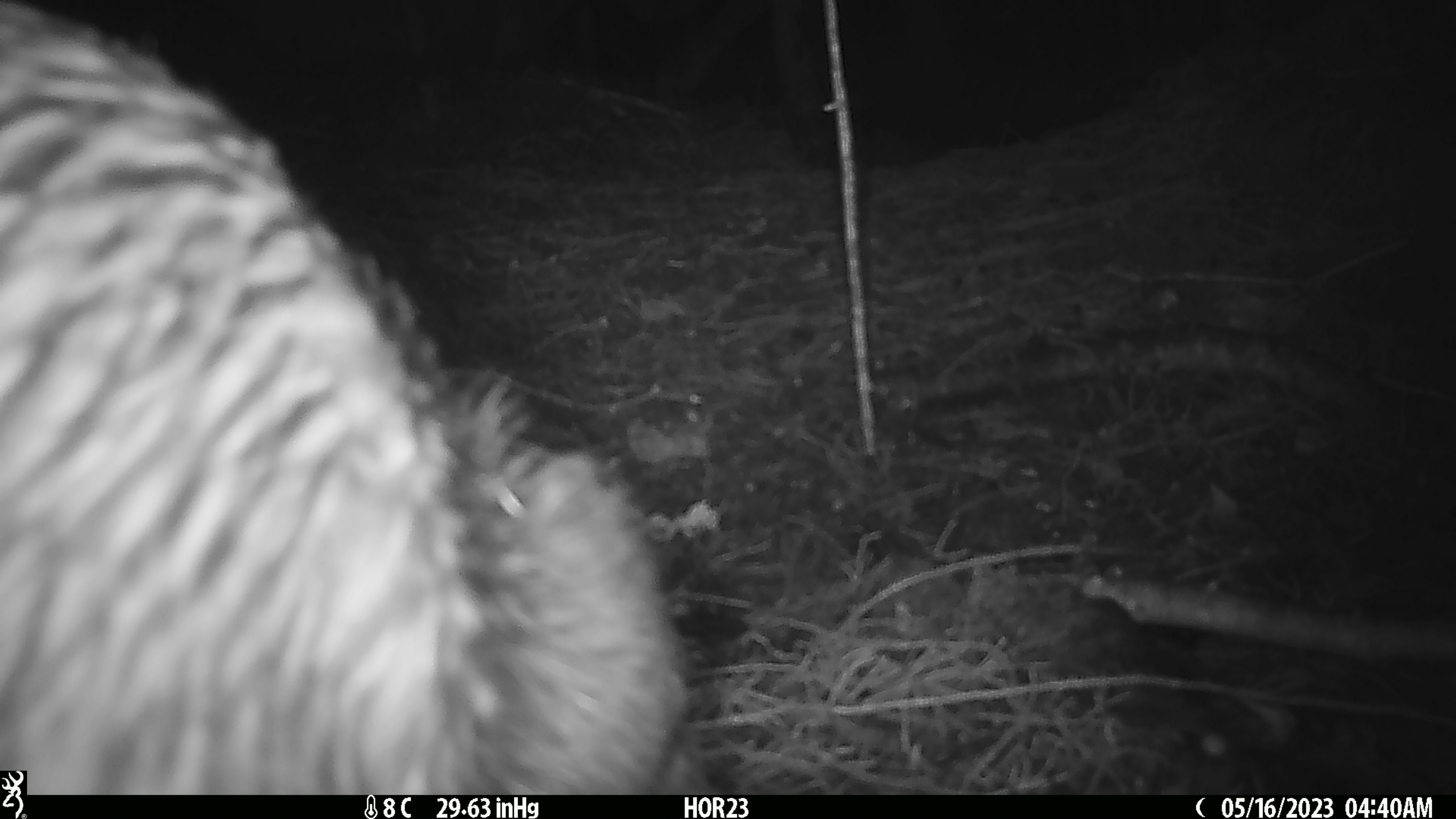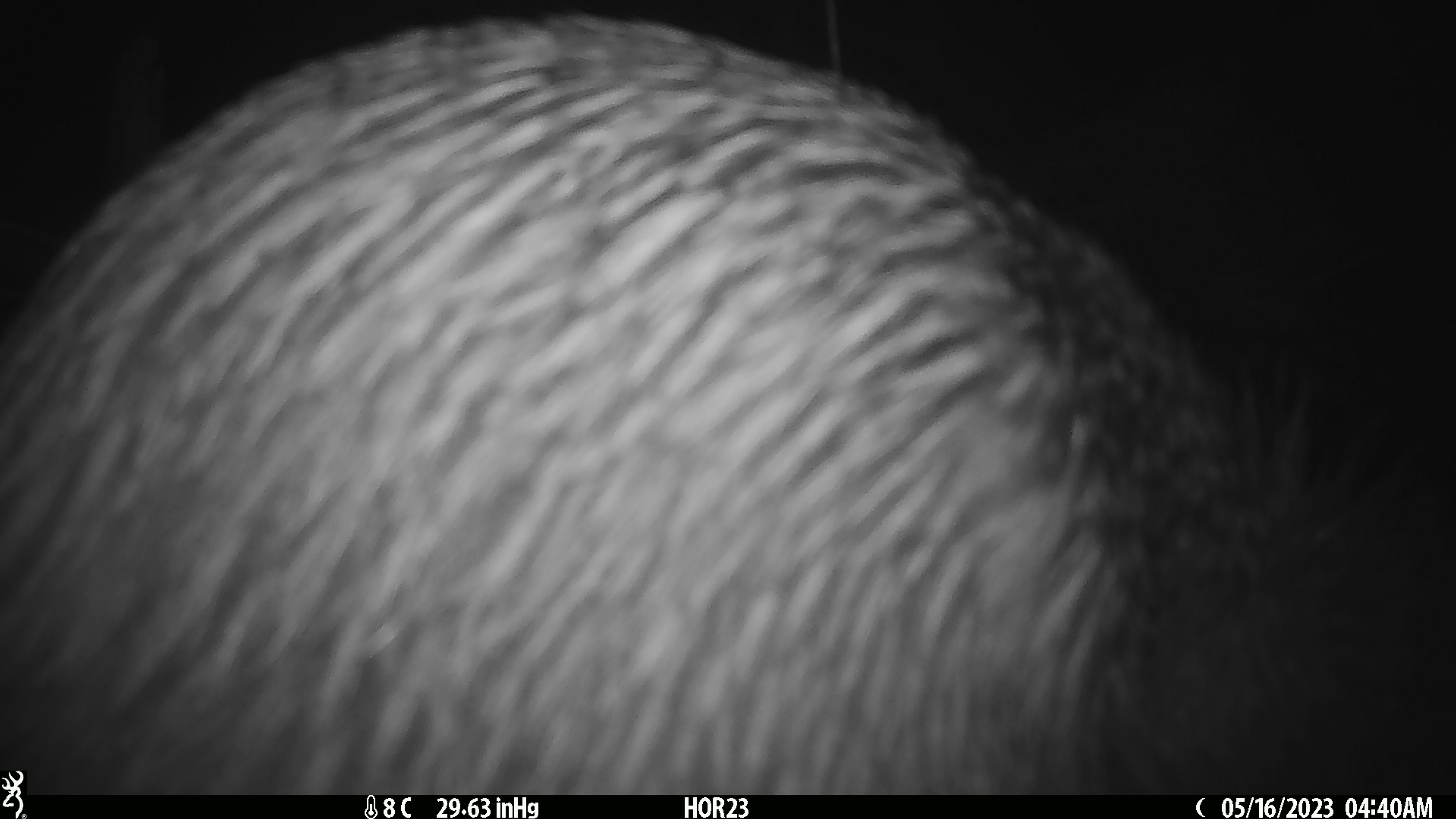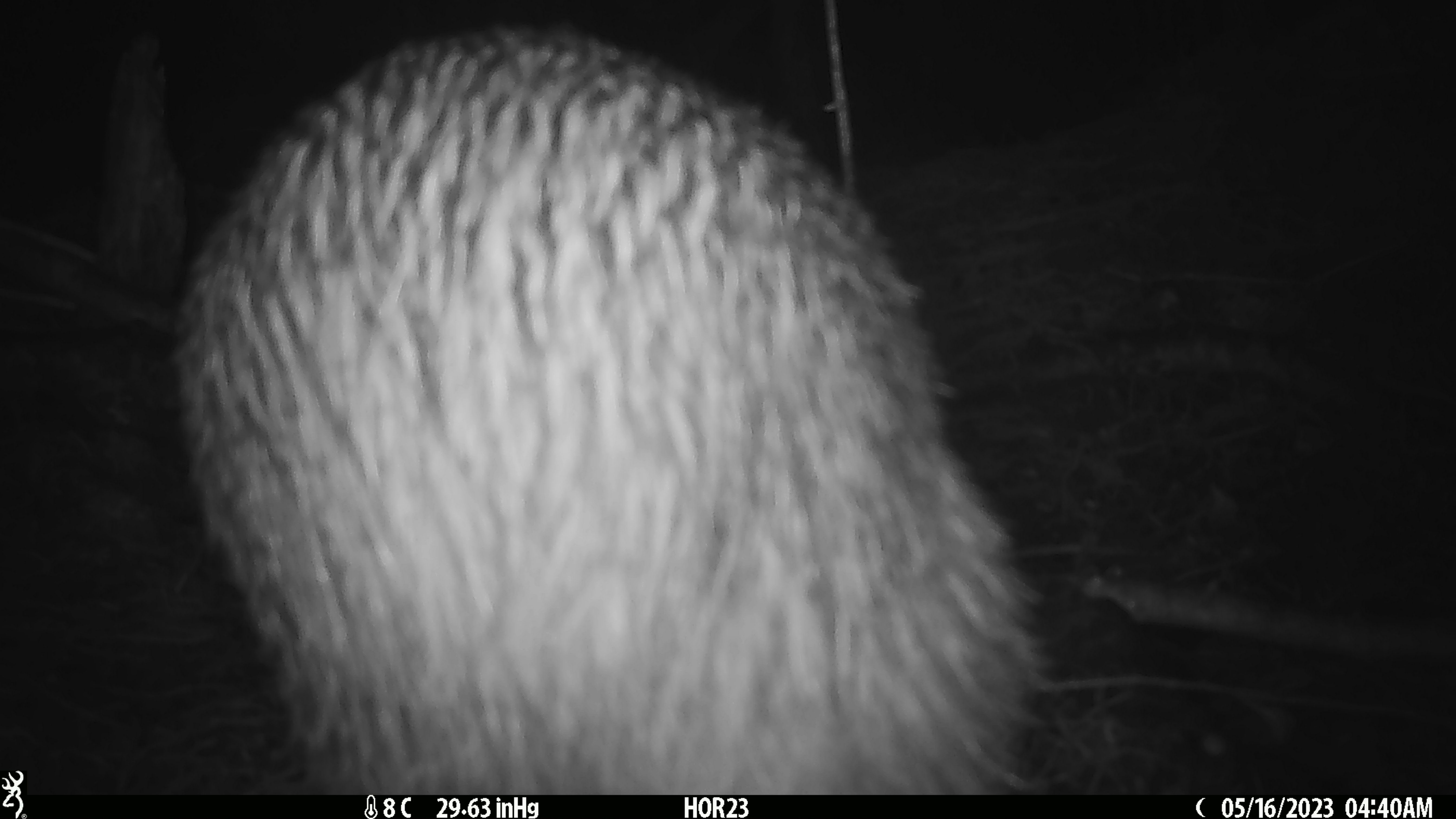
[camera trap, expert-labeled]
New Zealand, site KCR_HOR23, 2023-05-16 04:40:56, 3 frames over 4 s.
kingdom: Animalia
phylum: Chordata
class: Aves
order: Apterygiformes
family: Apterygidae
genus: Apteryx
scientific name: Apteryx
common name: kiwi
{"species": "kiwi (Apteryx)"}